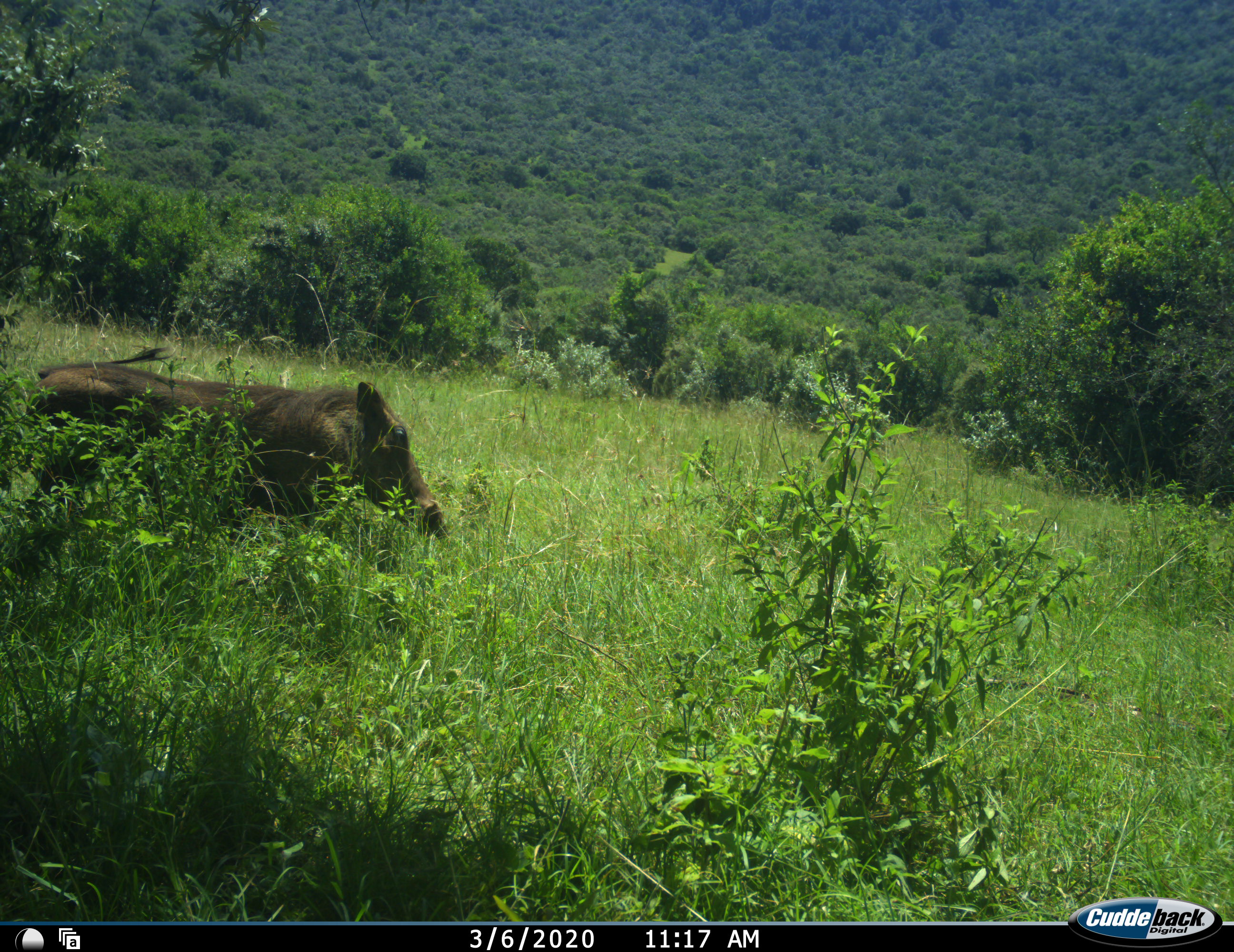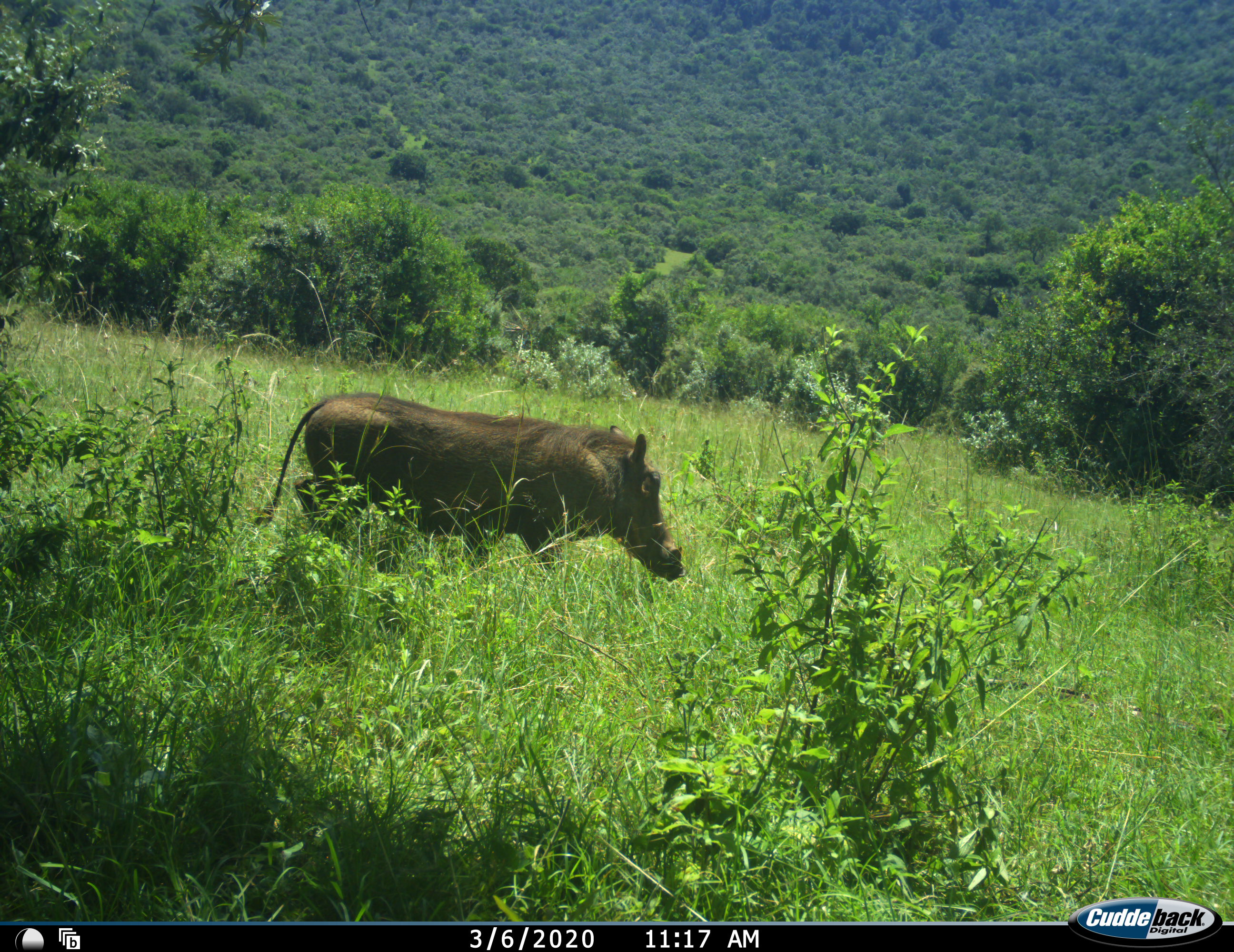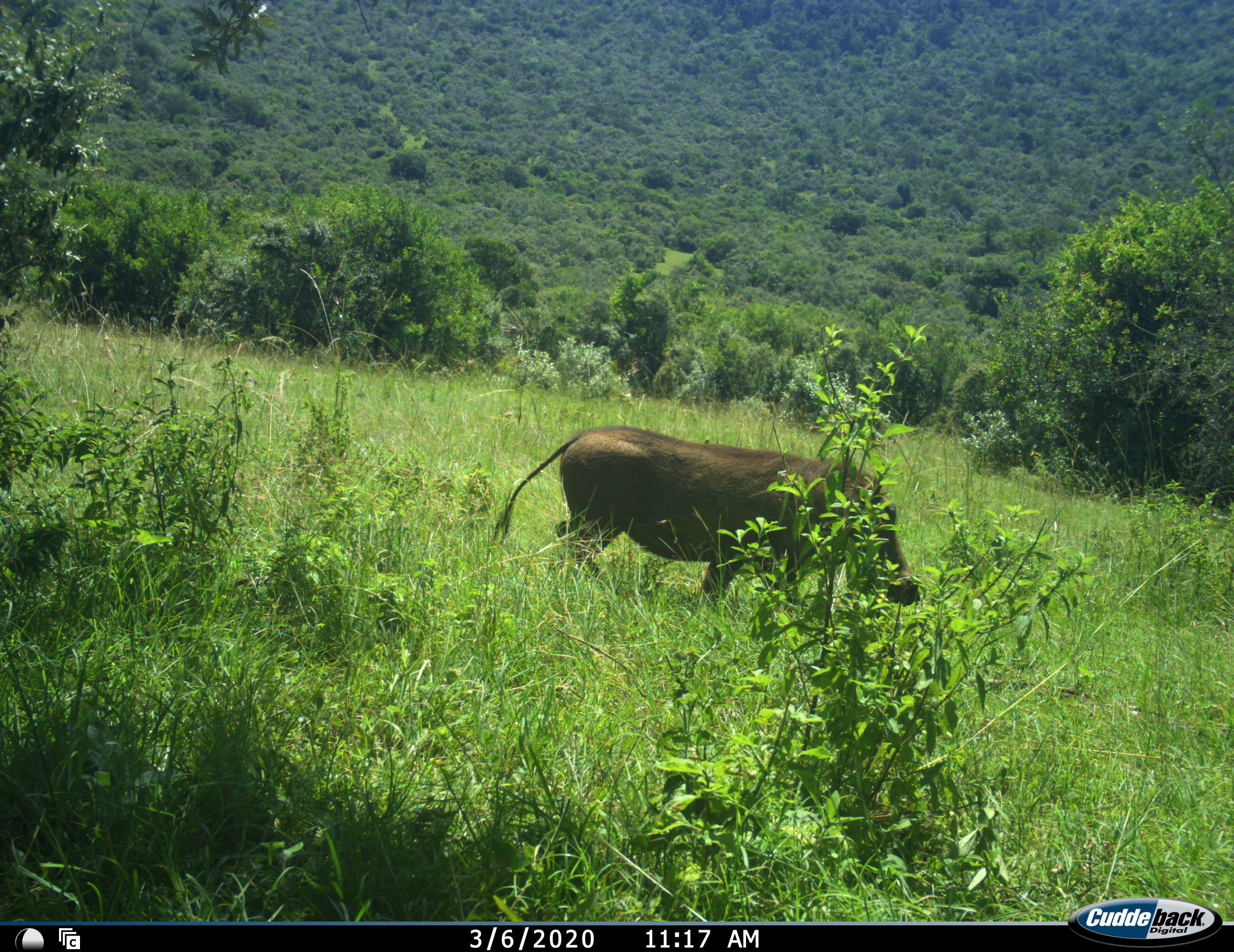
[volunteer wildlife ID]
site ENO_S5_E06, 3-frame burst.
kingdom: Animalia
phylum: Chordata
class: Mammalia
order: Artiodactyla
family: Suidae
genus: Phacochoerus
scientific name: Phacochoerus africanus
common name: warthog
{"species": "warthog (Phacochoerus africanus)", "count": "1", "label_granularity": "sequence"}